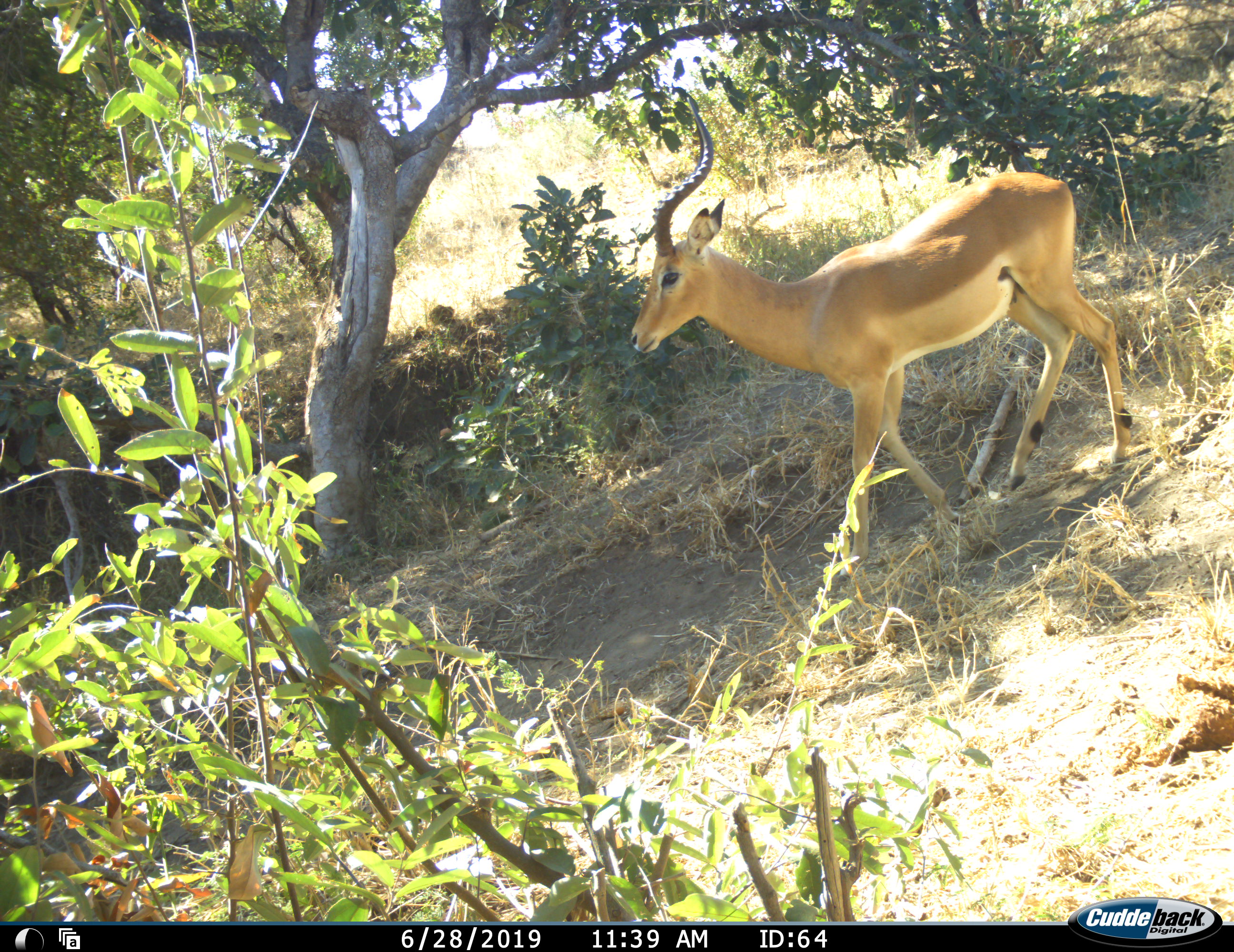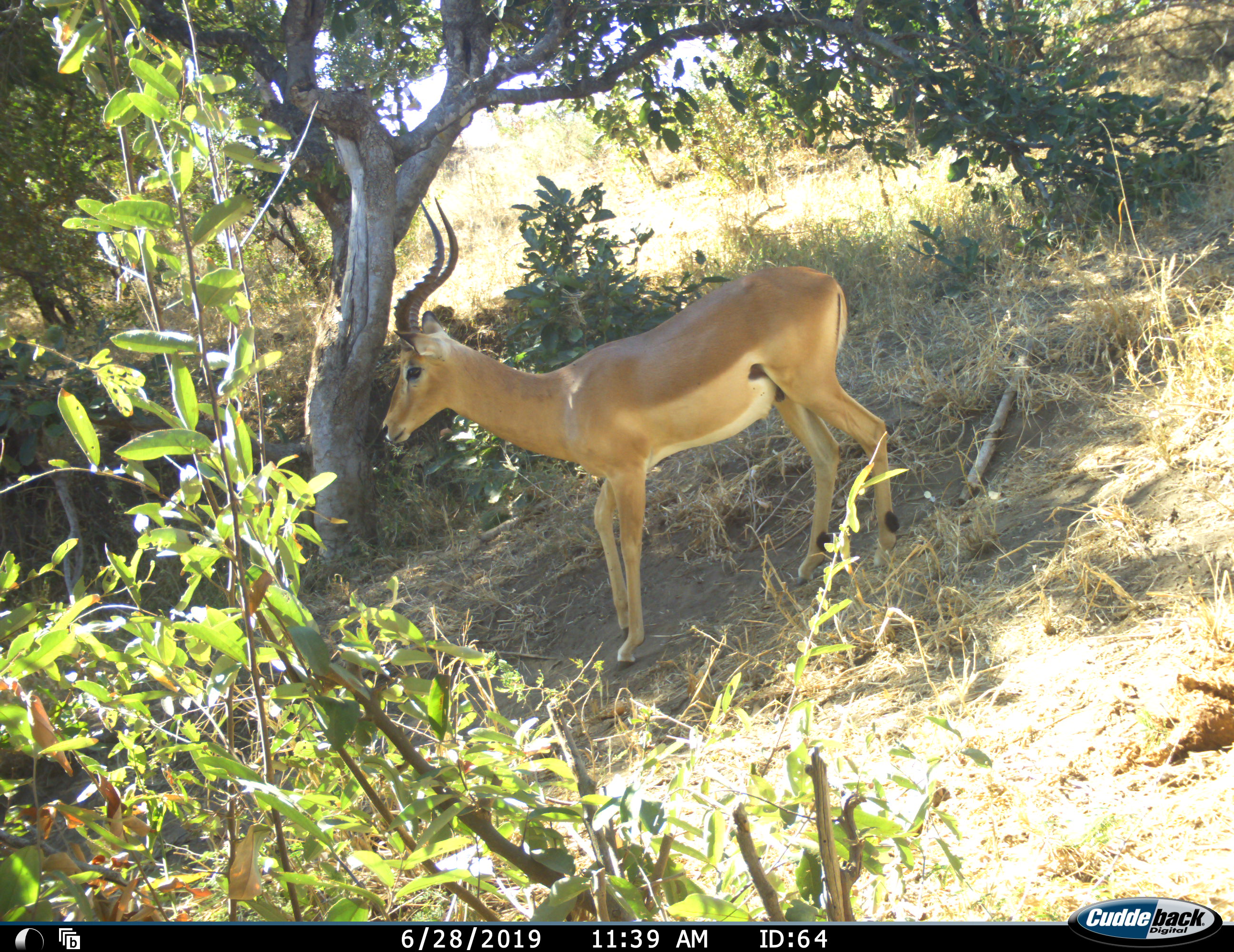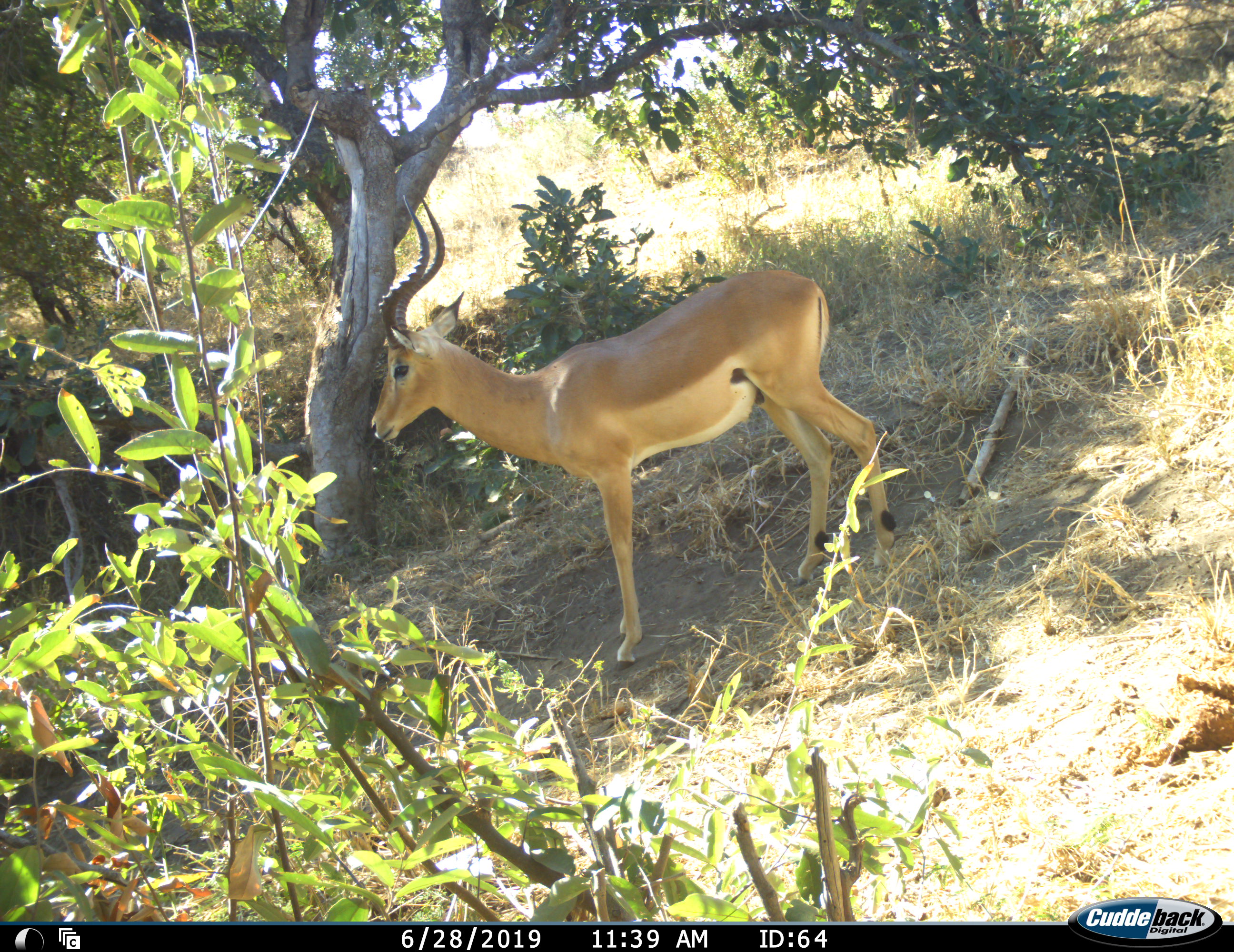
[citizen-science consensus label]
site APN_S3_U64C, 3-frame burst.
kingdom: Animalia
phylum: Chordata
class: Mammalia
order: Artiodactyla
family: Bovidae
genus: Aepyceros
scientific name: Aepyceros melampus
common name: impala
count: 1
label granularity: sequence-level